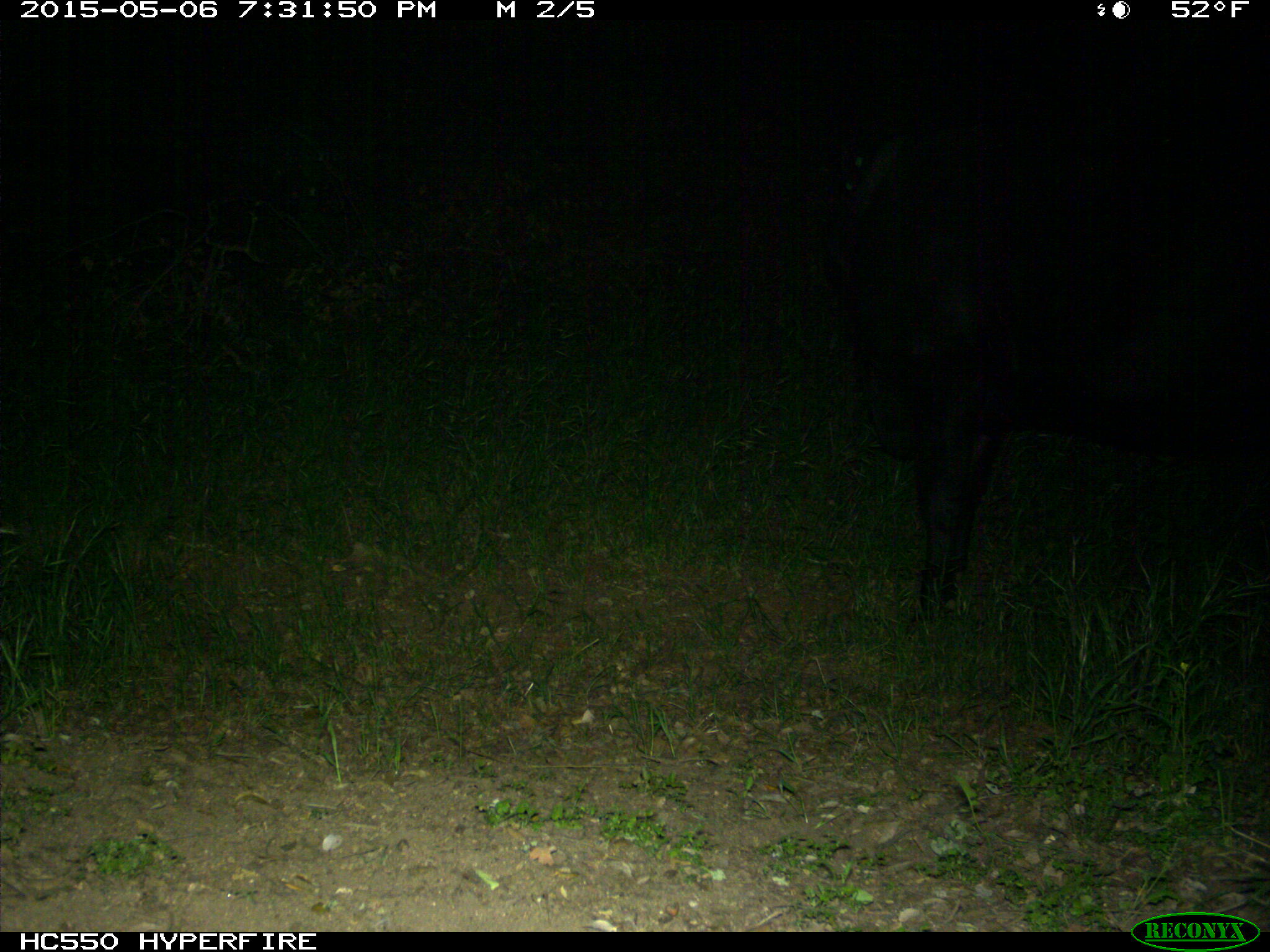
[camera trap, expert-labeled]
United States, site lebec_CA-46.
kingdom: Animalia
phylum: Chordata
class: Mammalia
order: Artiodactyla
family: Bovidae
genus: Bos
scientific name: Bos taurus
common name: domestic cow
Bos taurus (domestic cow).